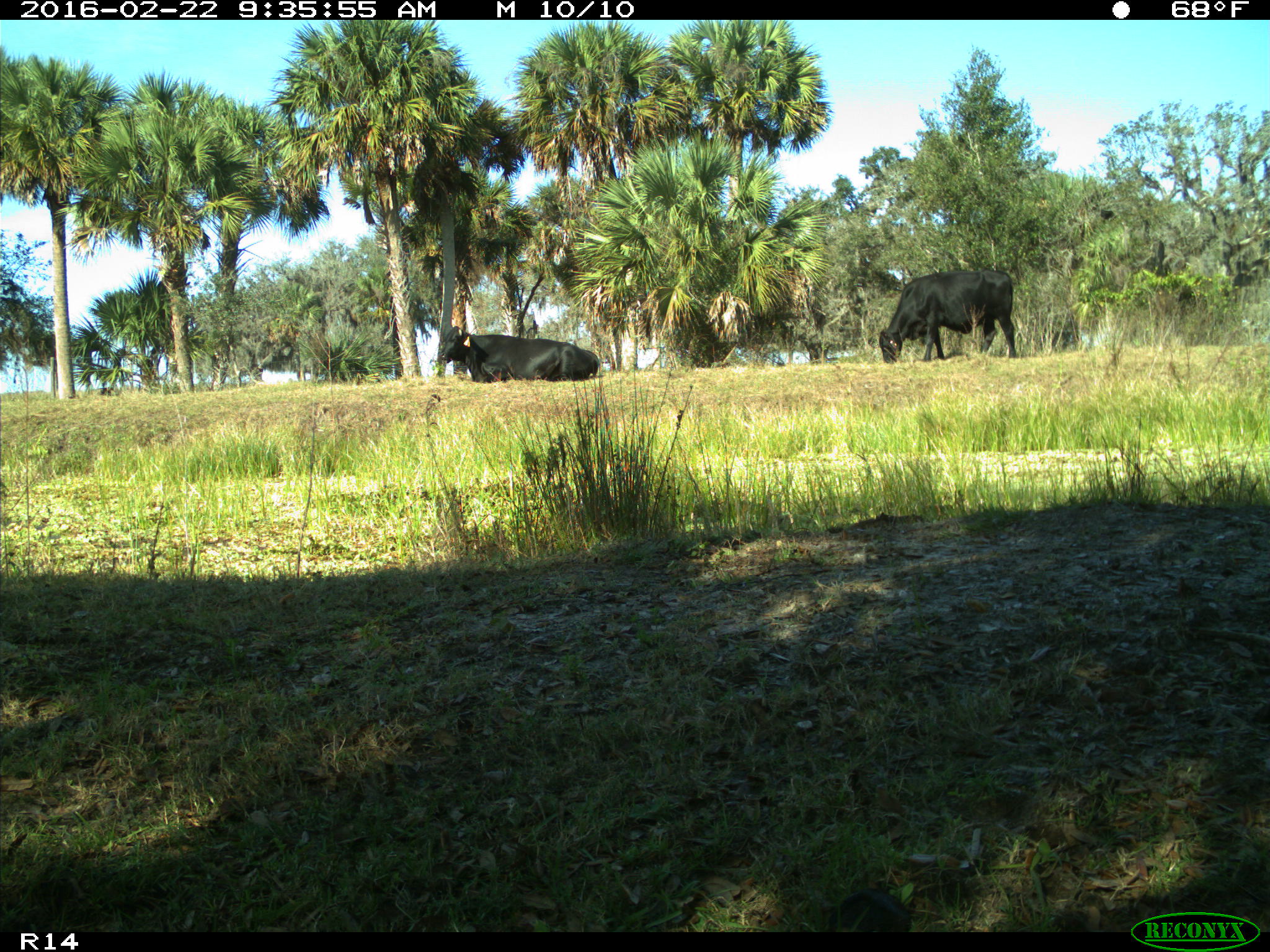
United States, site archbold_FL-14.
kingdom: Animalia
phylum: Chordata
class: Mammalia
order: Artiodactyla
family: Bovidae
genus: Bos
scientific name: Bos taurus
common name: domestic cow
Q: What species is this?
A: Bos taurus (domestic cow).